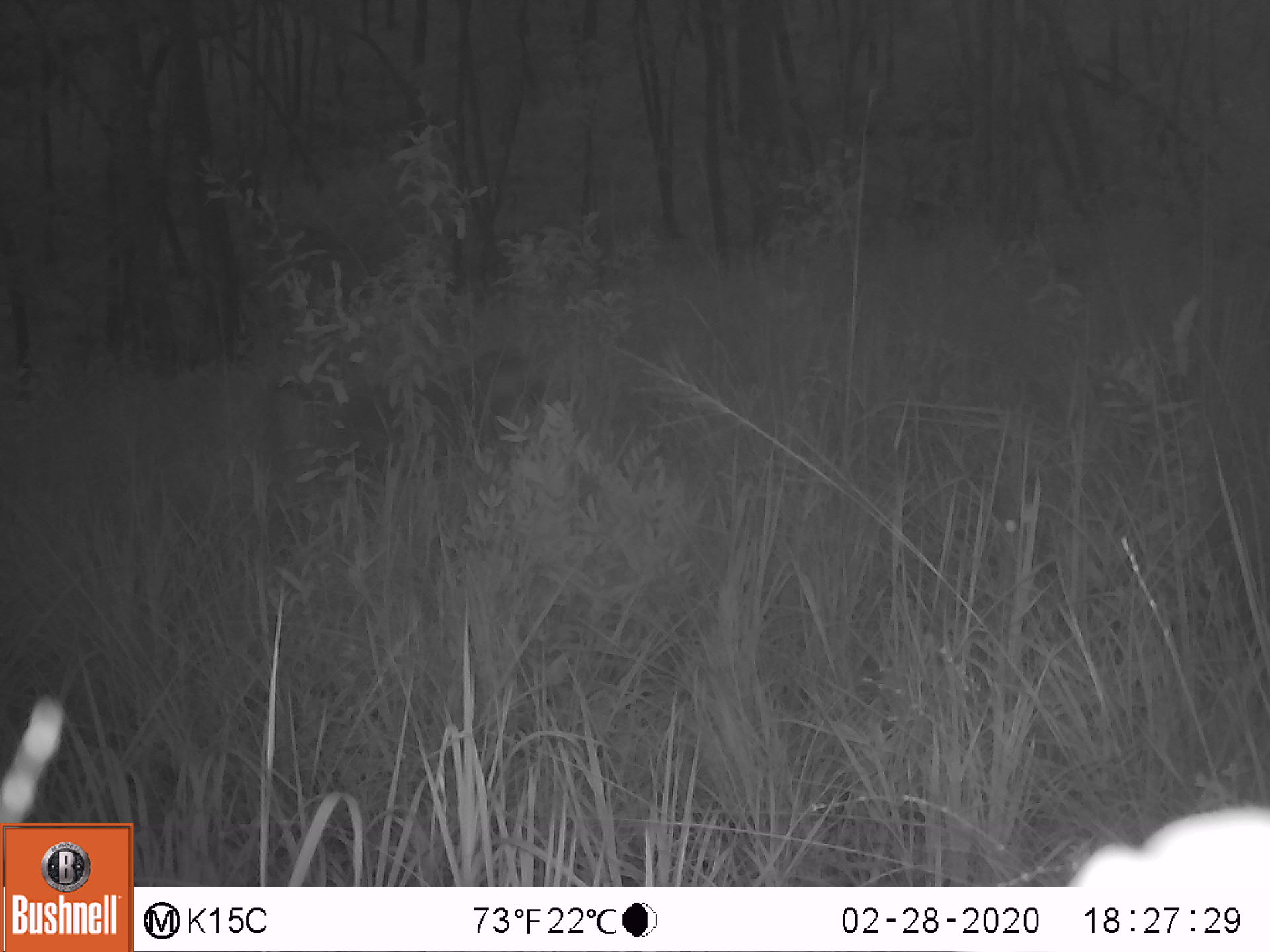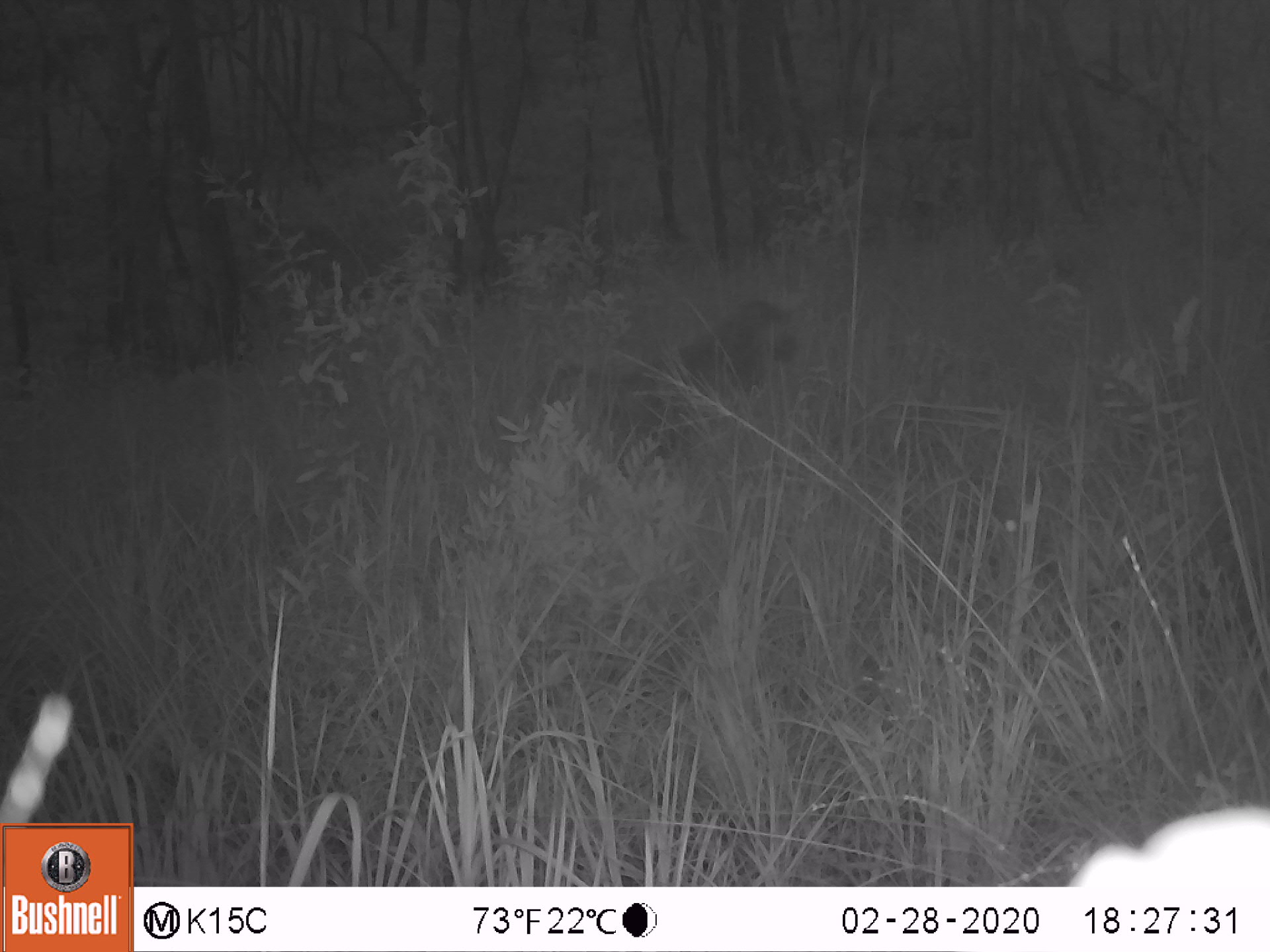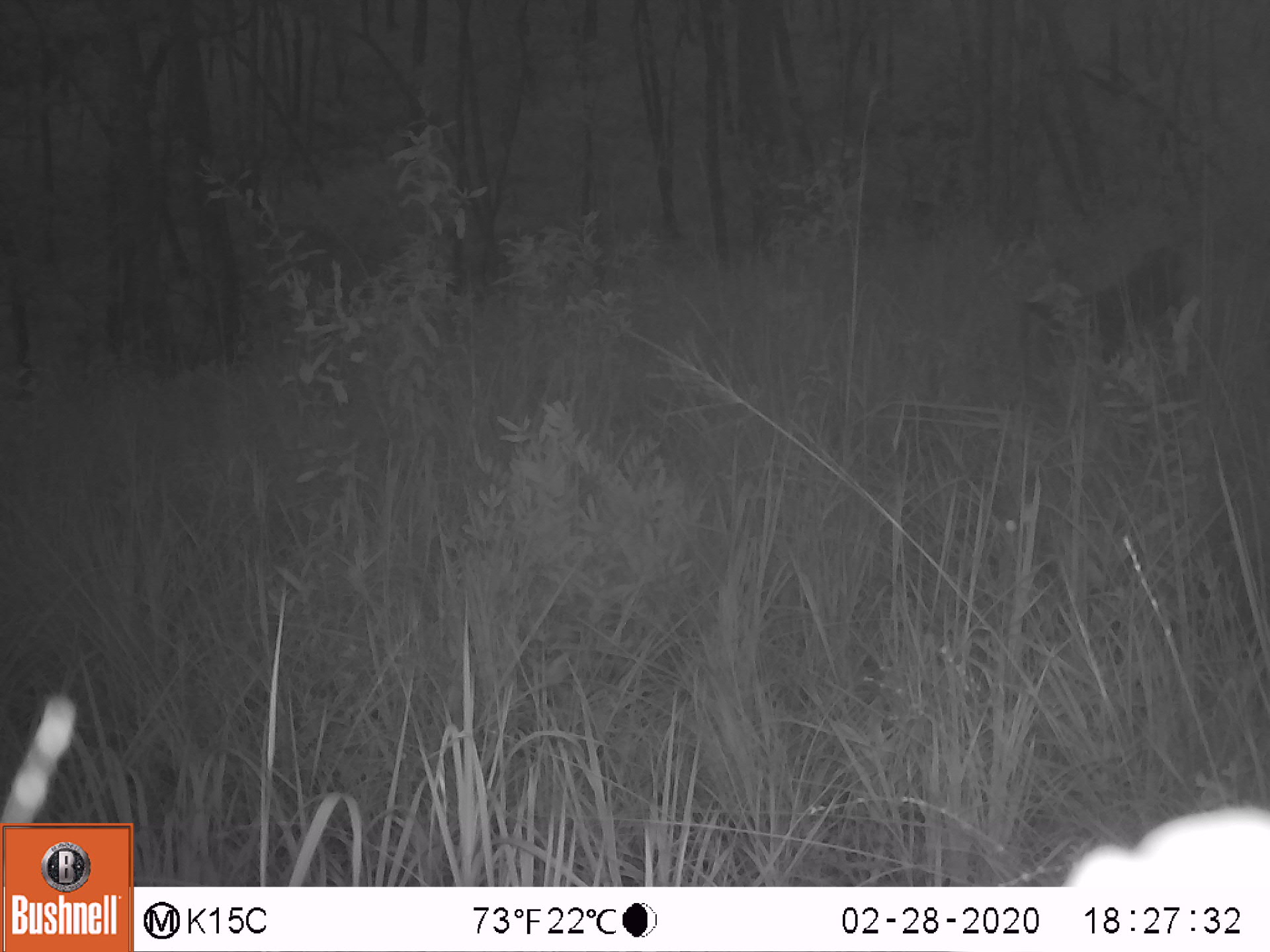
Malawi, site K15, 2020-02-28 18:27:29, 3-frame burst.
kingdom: Animalia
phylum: Chordata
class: Mammalia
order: Primates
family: Cercopithecidae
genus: Papio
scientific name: Papio cynocephalus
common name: yellow baboon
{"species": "yellow baboon (Papio cynocephalus)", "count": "1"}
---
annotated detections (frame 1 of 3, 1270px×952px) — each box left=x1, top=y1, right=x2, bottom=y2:
yellow baboon: left=265, top=338, right=551, bottom=527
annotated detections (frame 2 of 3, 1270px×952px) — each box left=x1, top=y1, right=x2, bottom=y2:
yellow baboon: left=526, top=284, right=806, bottom=451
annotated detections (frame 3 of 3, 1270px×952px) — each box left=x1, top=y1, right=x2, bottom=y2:
yellow baboon: left=1020, top=246, right=1189, bottom=394